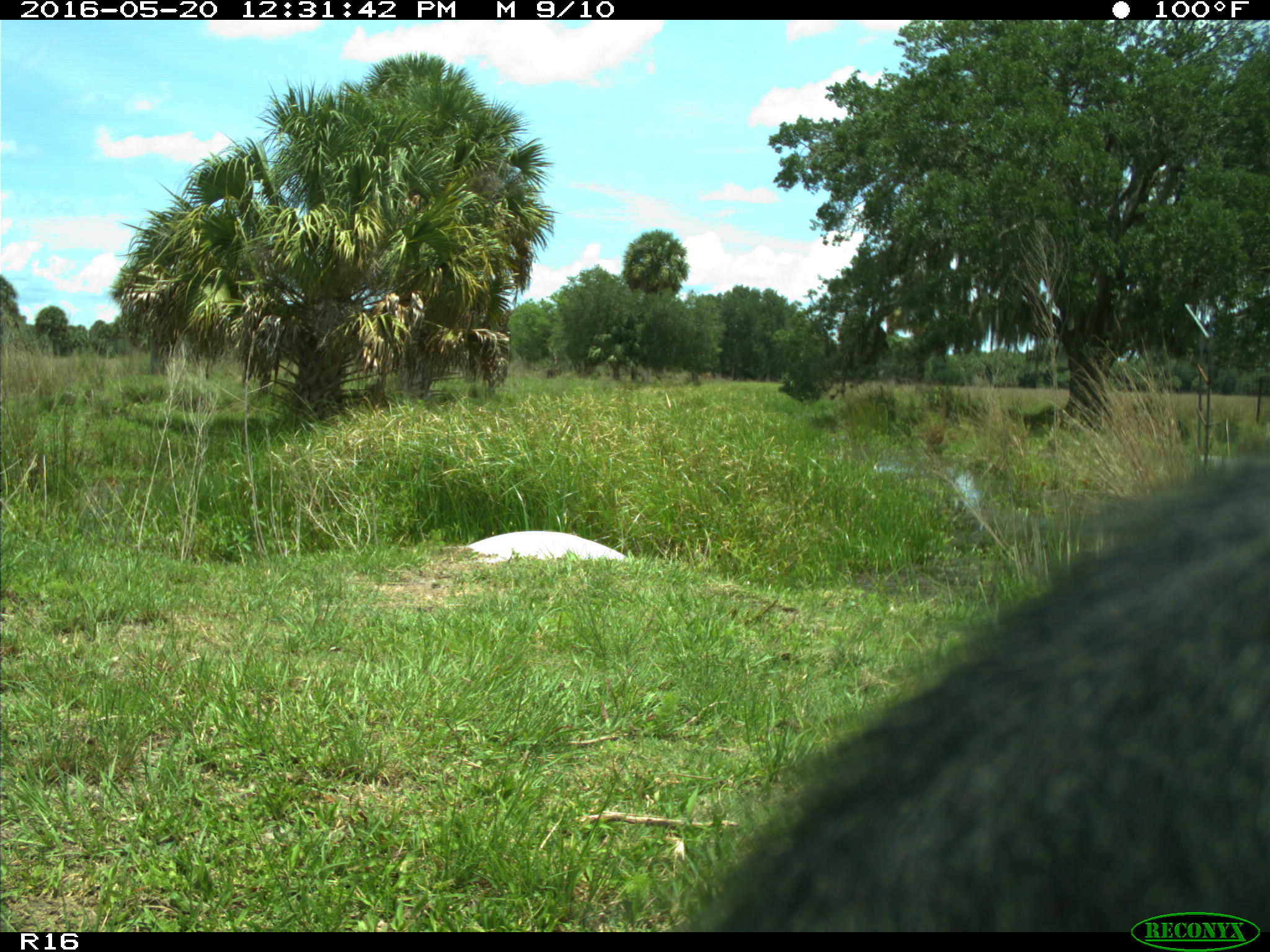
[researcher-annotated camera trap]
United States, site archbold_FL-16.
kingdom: Animalia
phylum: Chordata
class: Mammalia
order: Artiodactyla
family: Bovidae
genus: Bos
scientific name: Bos taurus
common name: domestic cow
Bos taurus (domestic cow).